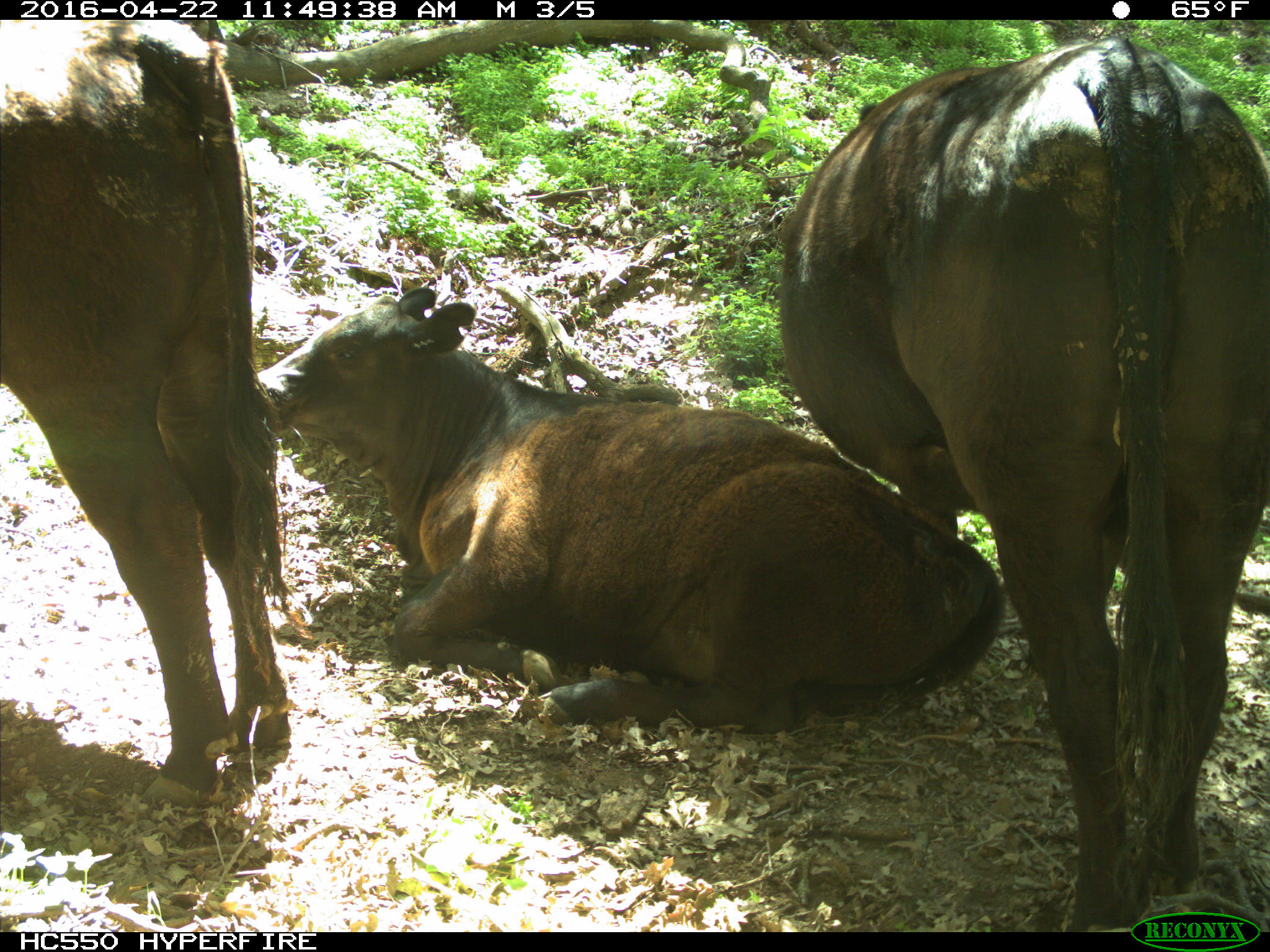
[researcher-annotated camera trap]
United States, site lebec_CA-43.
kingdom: Animalia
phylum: Chordata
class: Mammalia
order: Artiodactyla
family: Bovidae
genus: Bos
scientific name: Bos taurus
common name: domestic cow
Bos taurus (domestic cow).